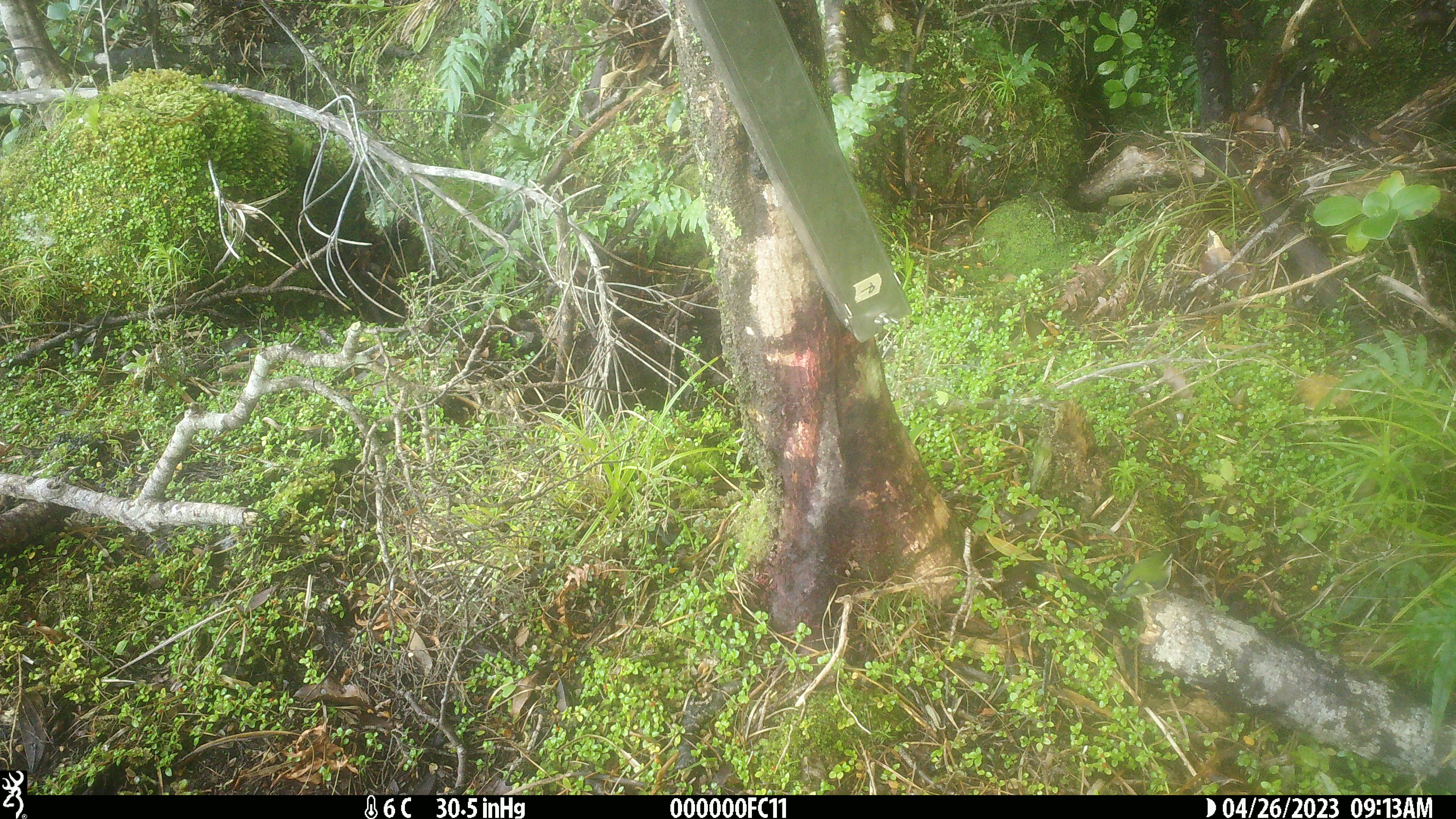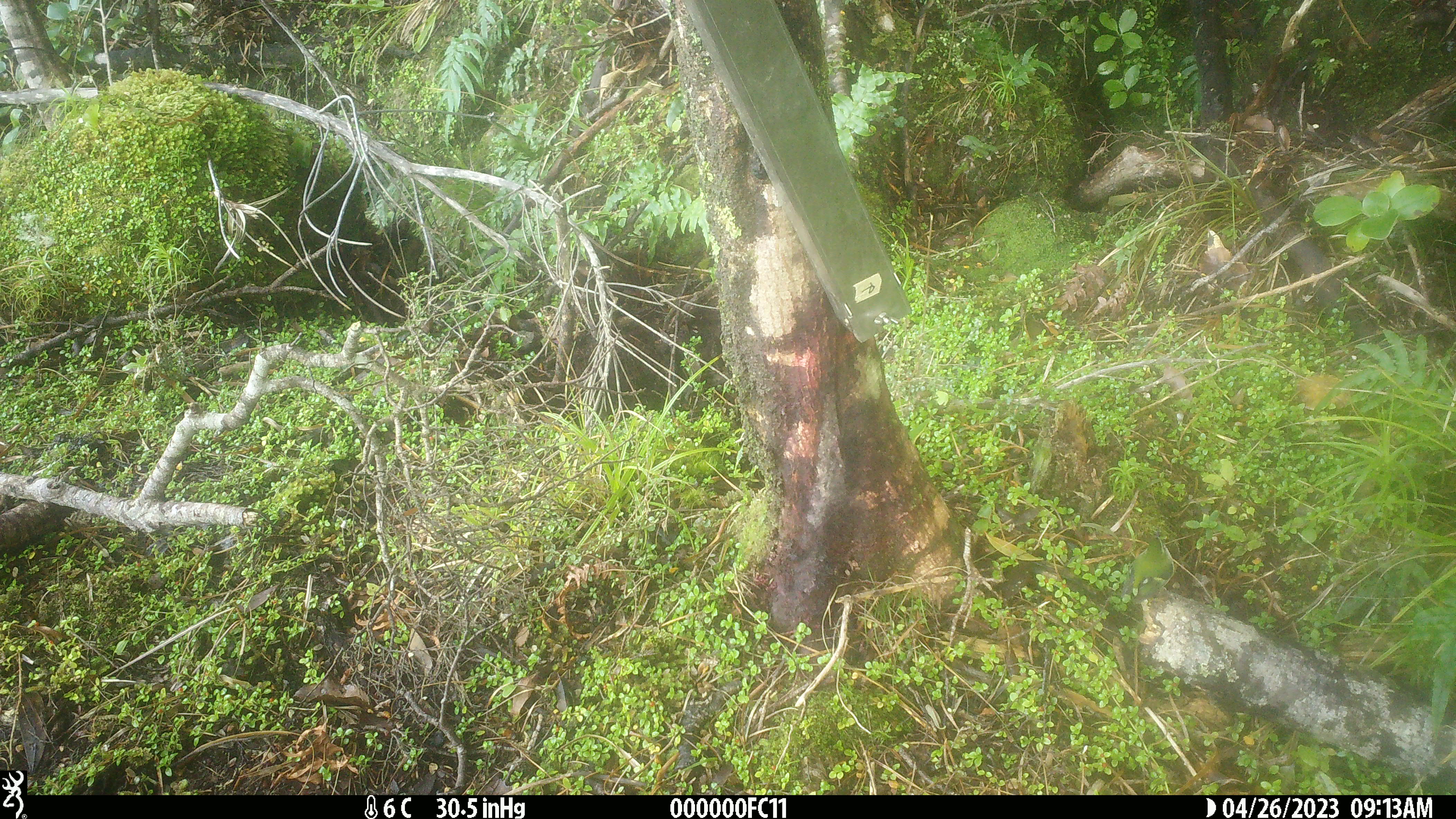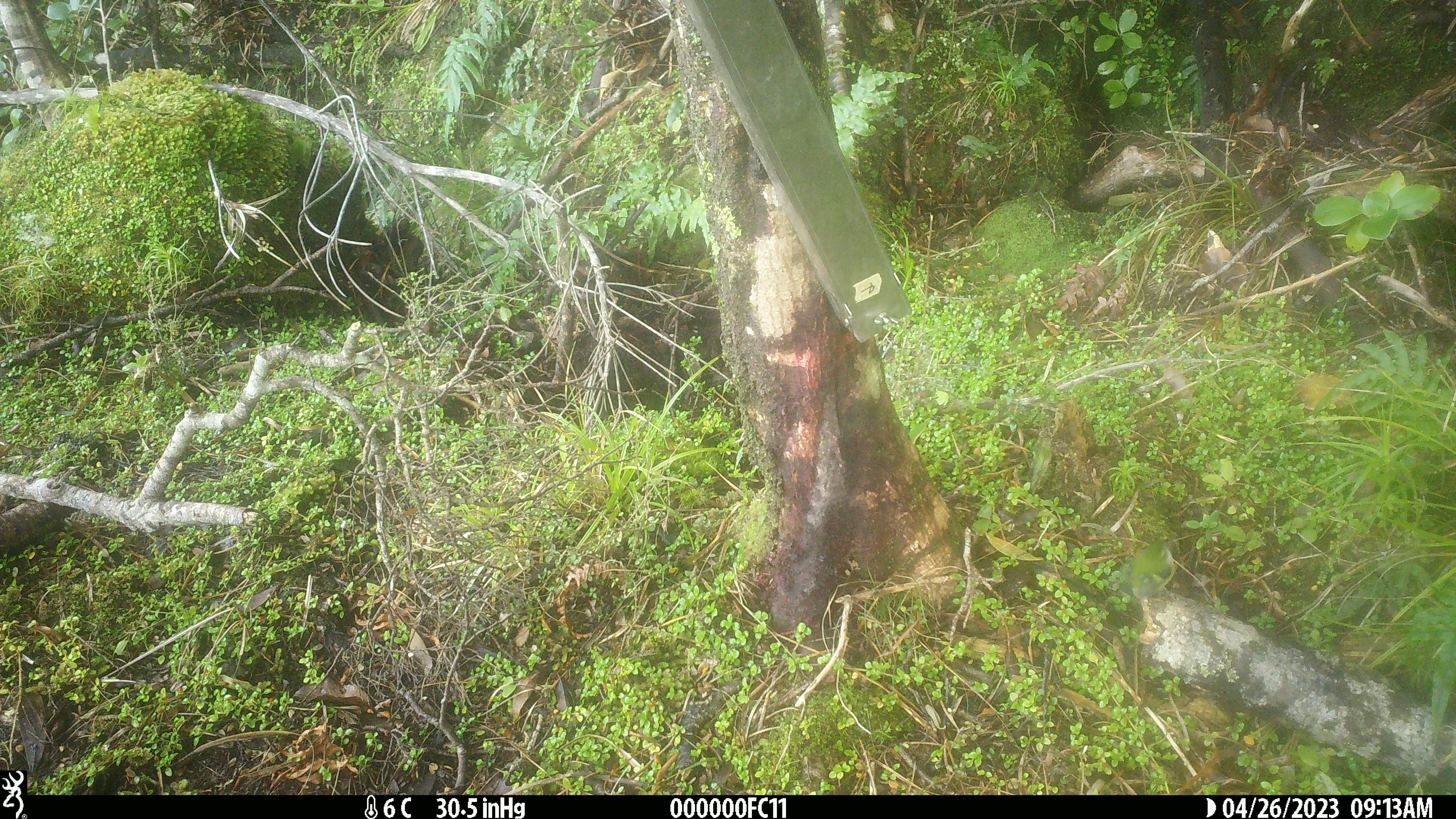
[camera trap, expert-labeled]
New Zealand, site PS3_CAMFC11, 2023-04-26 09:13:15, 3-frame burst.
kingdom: Animalia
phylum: Chordata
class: Aves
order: Passeriformes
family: Acanthisittidae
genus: Acanthisitta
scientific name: Acanthisitta chloris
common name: rifleman